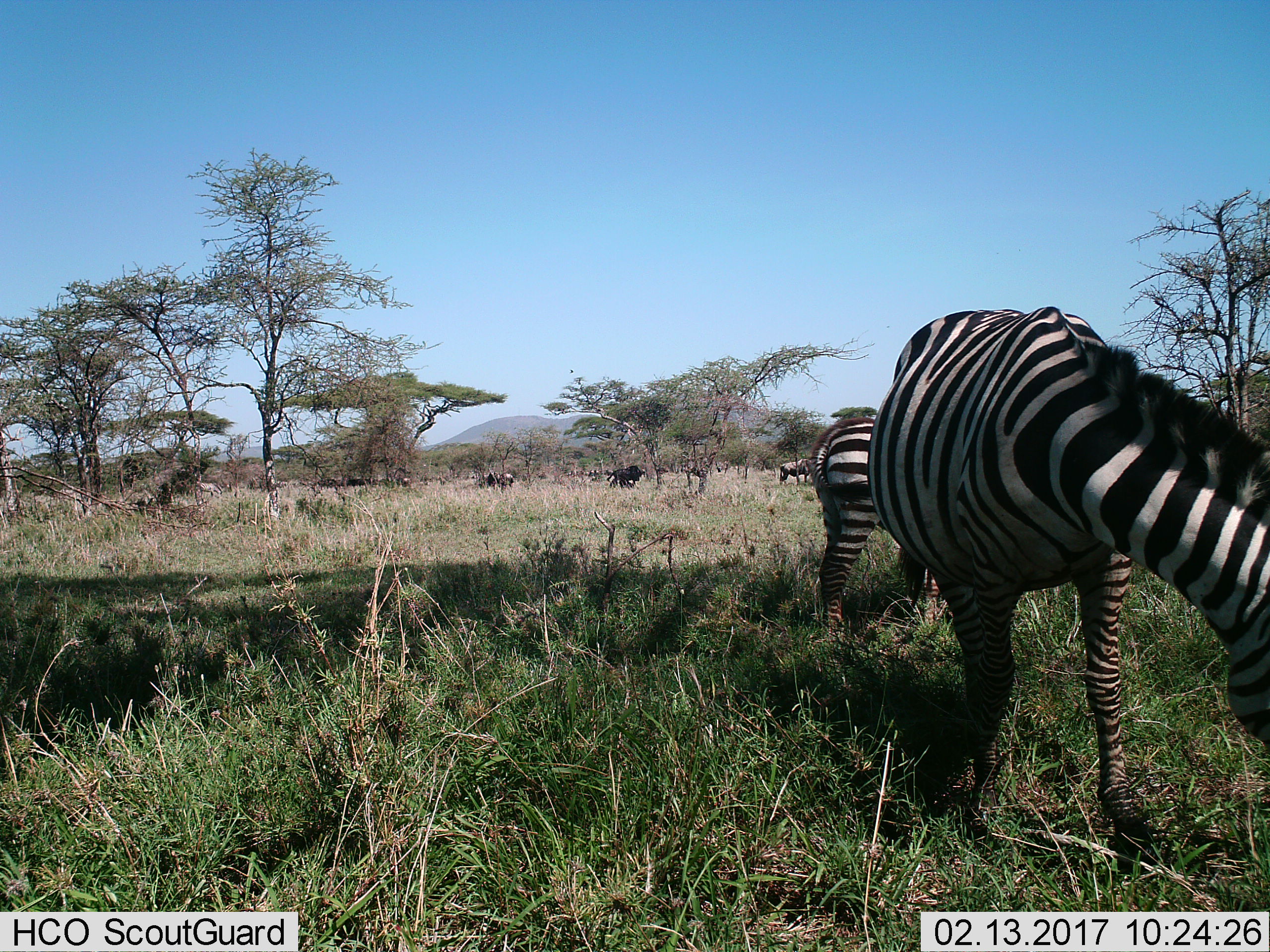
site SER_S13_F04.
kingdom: Animalia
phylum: Chordata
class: Mammalia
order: Perissodactyla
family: Equidae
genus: Equus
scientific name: Equus quagga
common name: plains zebra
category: zebraplains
Zebraplains (plains zebra) (Equus quagga), count 2. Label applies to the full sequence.